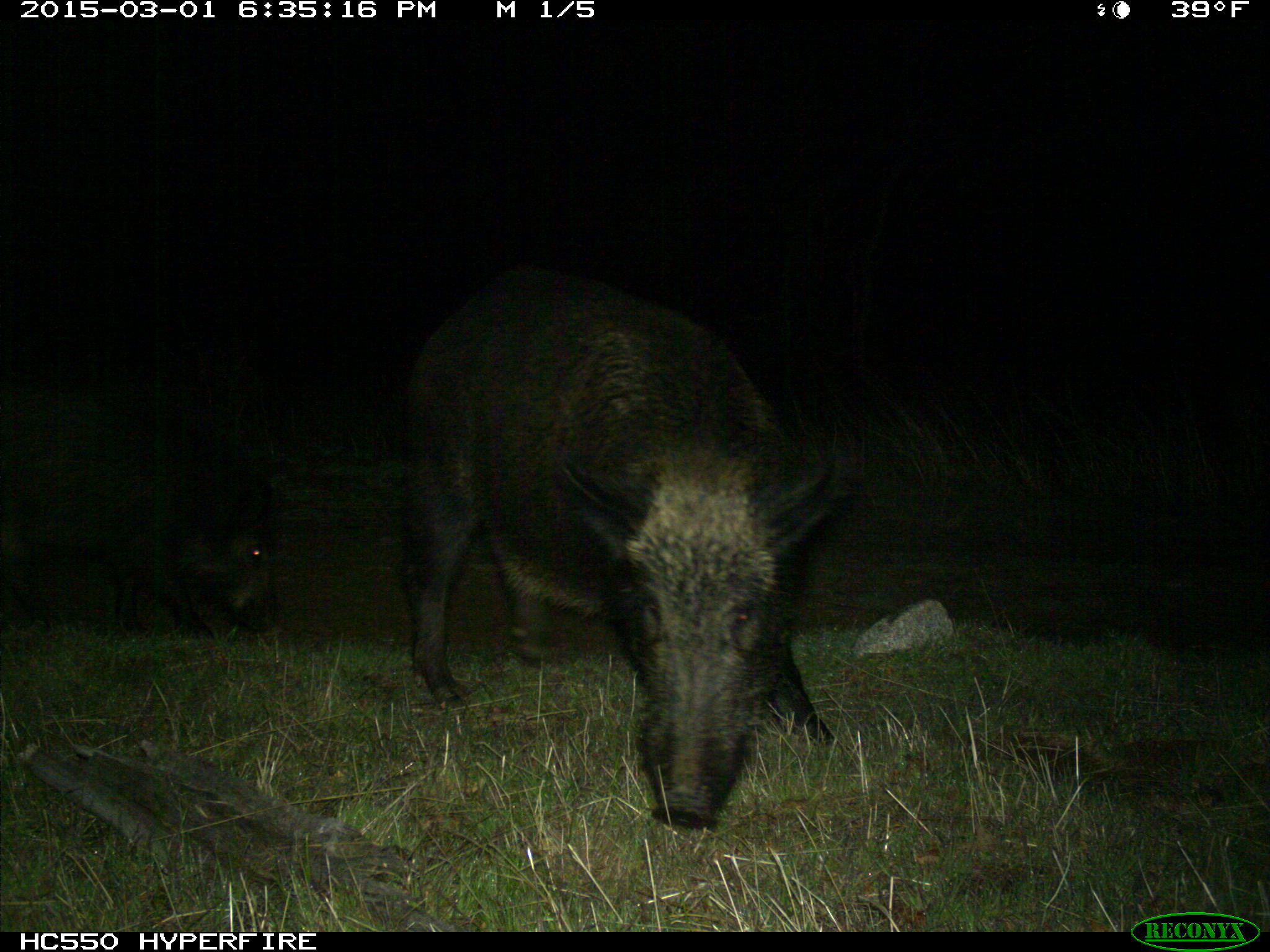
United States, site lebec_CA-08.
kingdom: Animalia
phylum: Chordata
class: Mammalia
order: Artiodactyla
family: Suidae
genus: Sus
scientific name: Sus scrofa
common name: wild boar